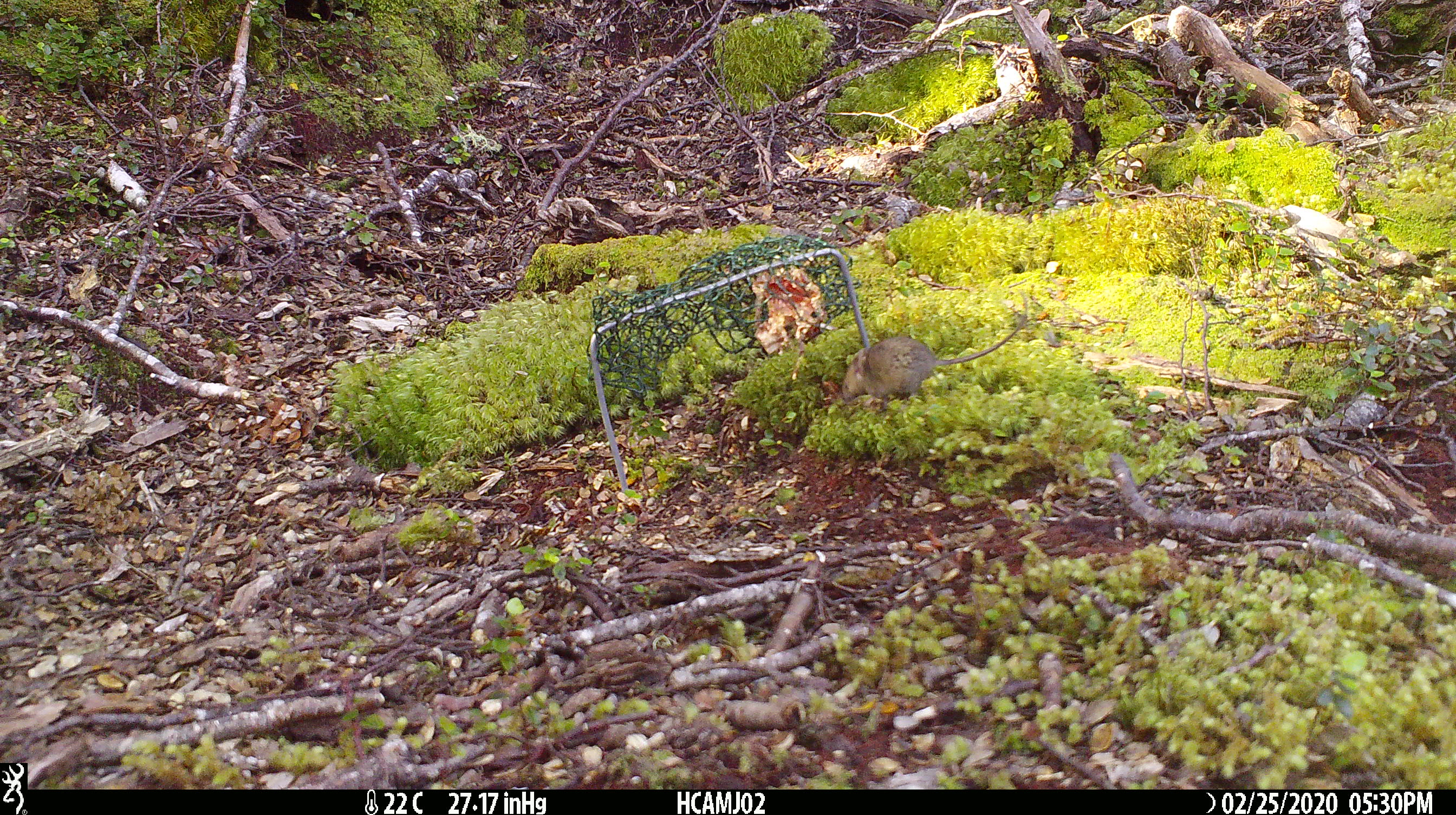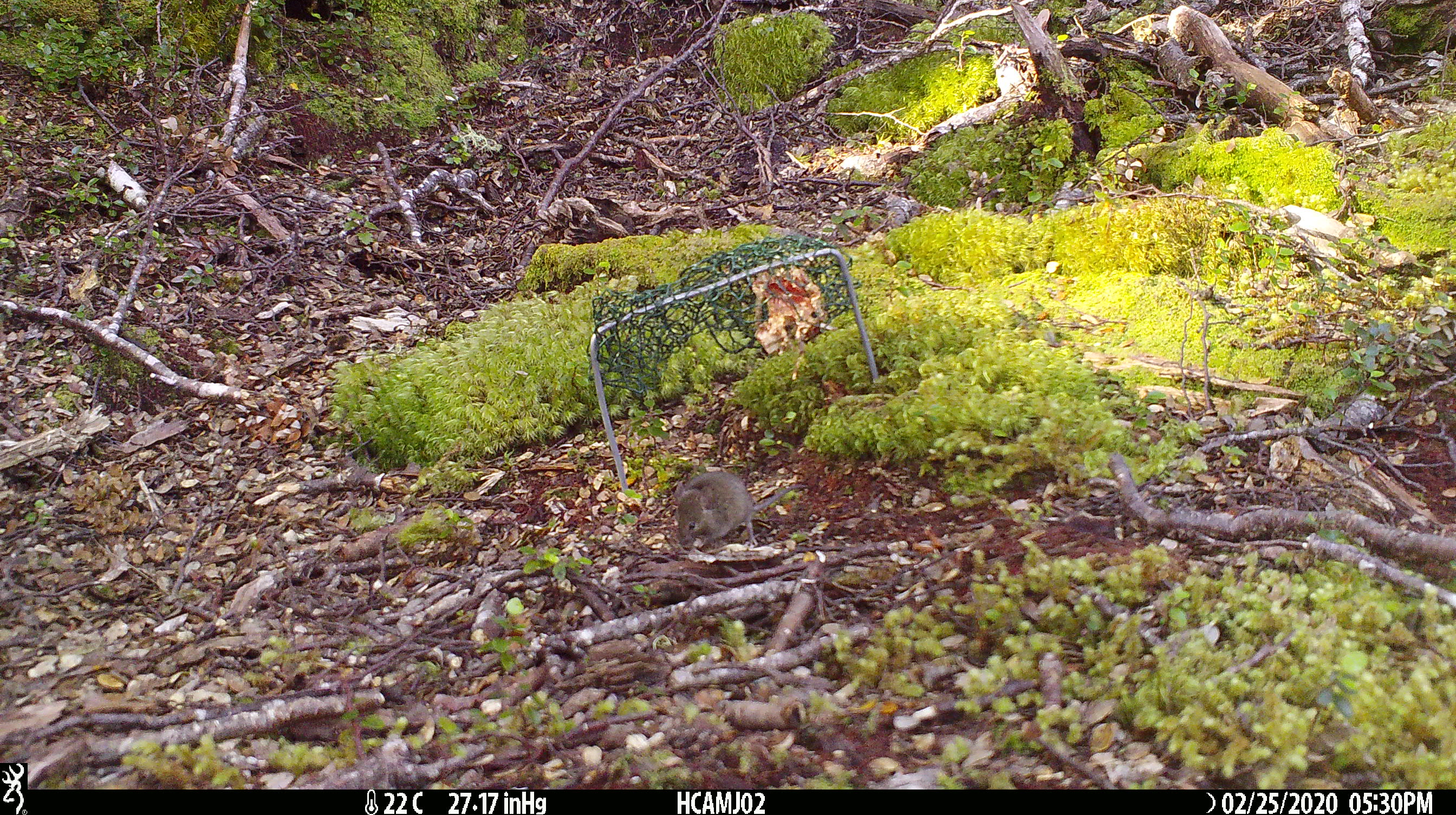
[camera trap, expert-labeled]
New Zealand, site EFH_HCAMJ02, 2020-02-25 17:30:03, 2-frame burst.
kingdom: Animalia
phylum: Chordata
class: Mammalia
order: Rodentia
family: Muridae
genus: Mus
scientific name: Mus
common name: mouse